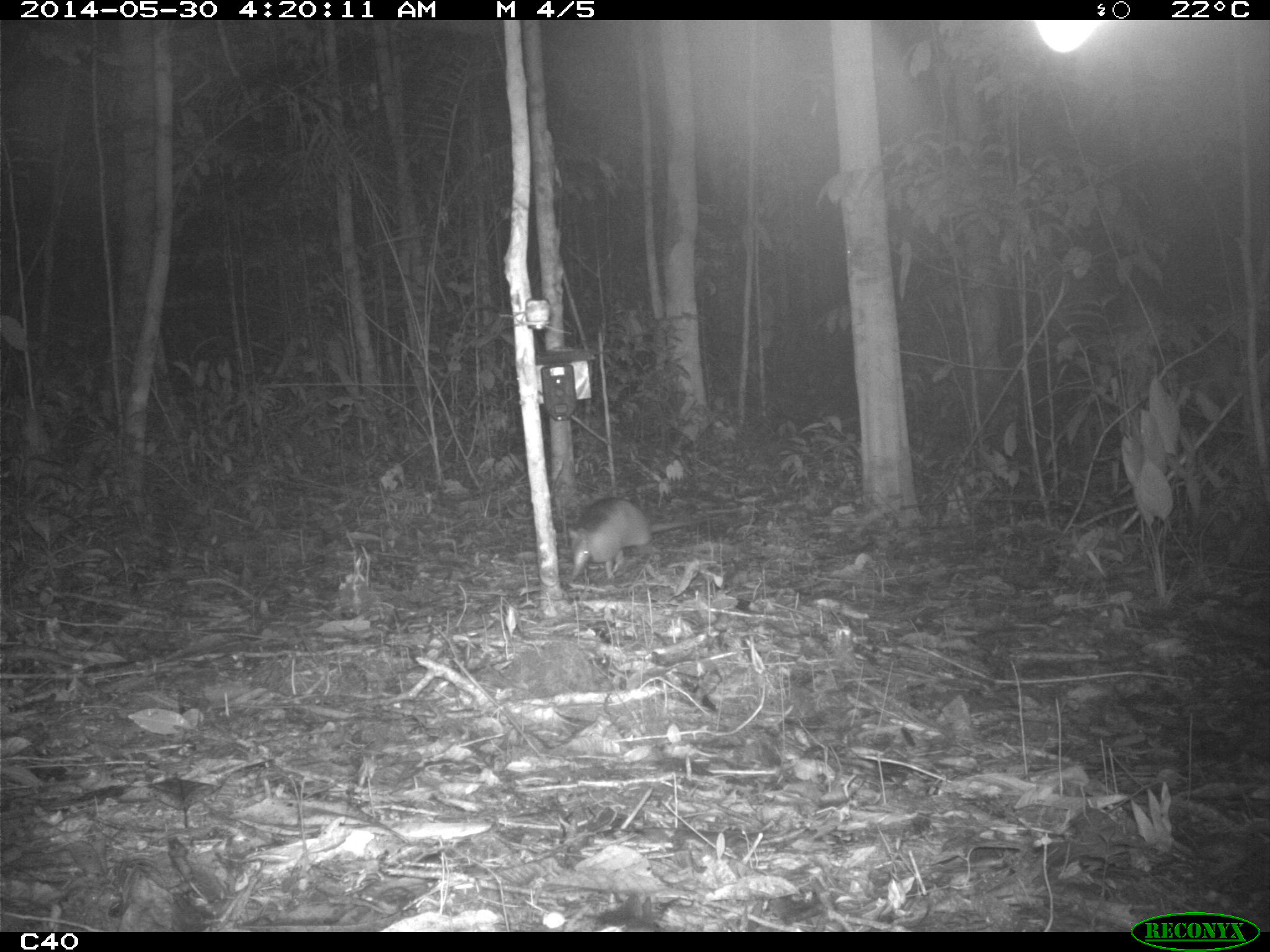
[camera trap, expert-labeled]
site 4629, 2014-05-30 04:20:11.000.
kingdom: Animalia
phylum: Chordata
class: Mammalia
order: Cingulata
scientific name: Cingulata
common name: armadillo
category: unknown armadillo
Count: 2.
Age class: adult.